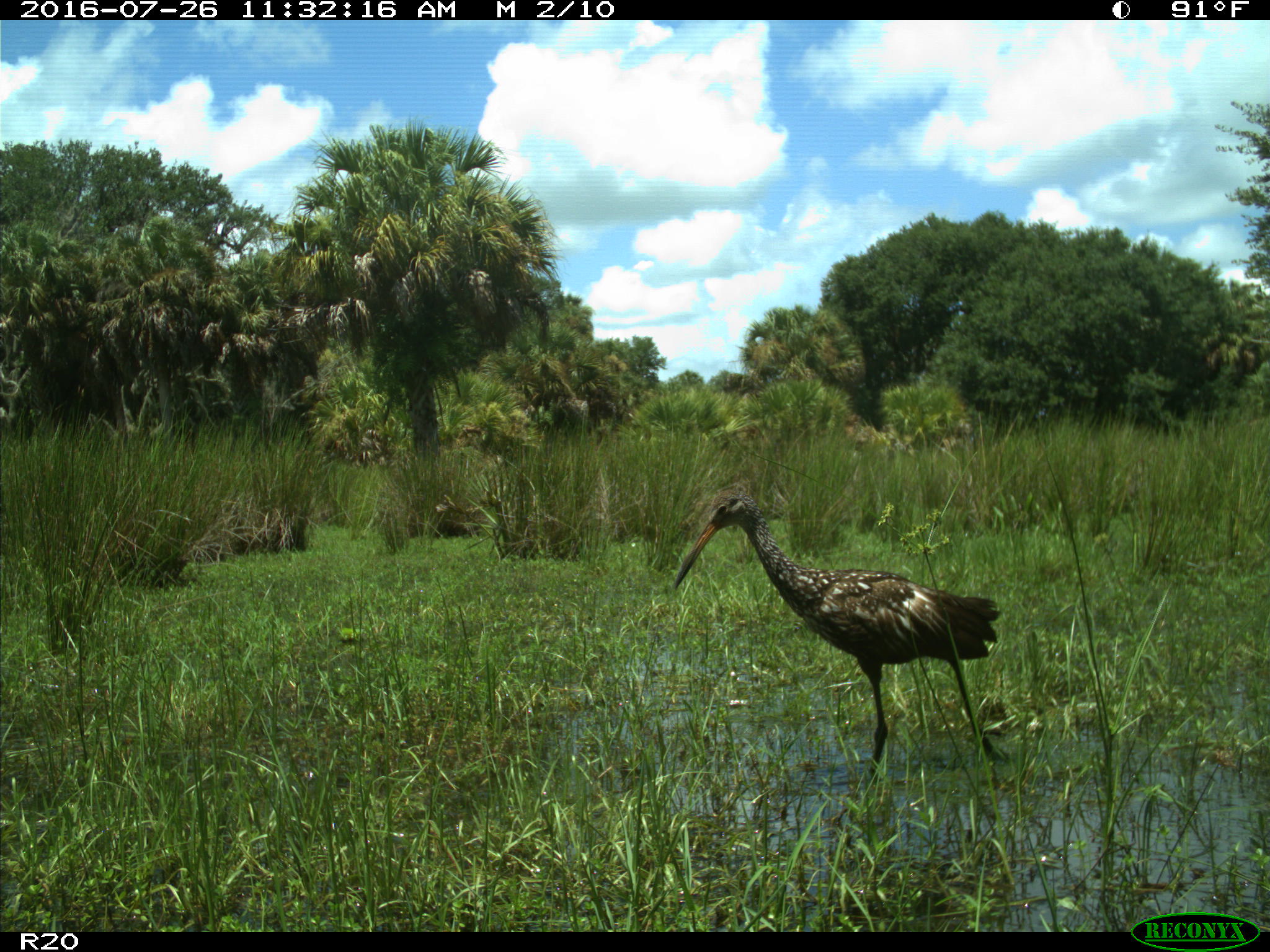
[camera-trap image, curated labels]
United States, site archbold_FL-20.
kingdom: Animalia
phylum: Chordata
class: Aves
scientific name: Aves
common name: birds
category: unidentified bird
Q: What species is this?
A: Unidentified bird (birds) (Aves).